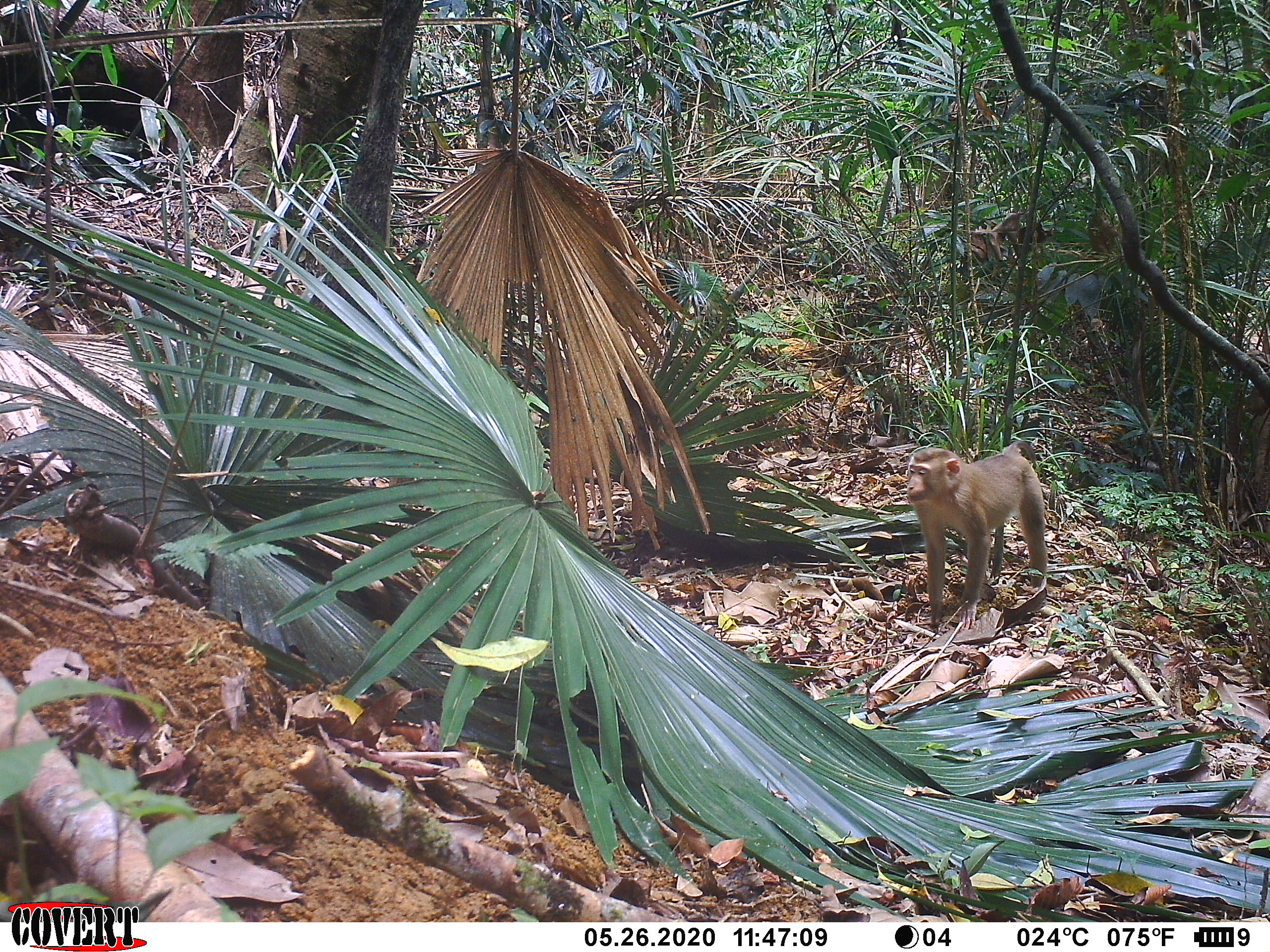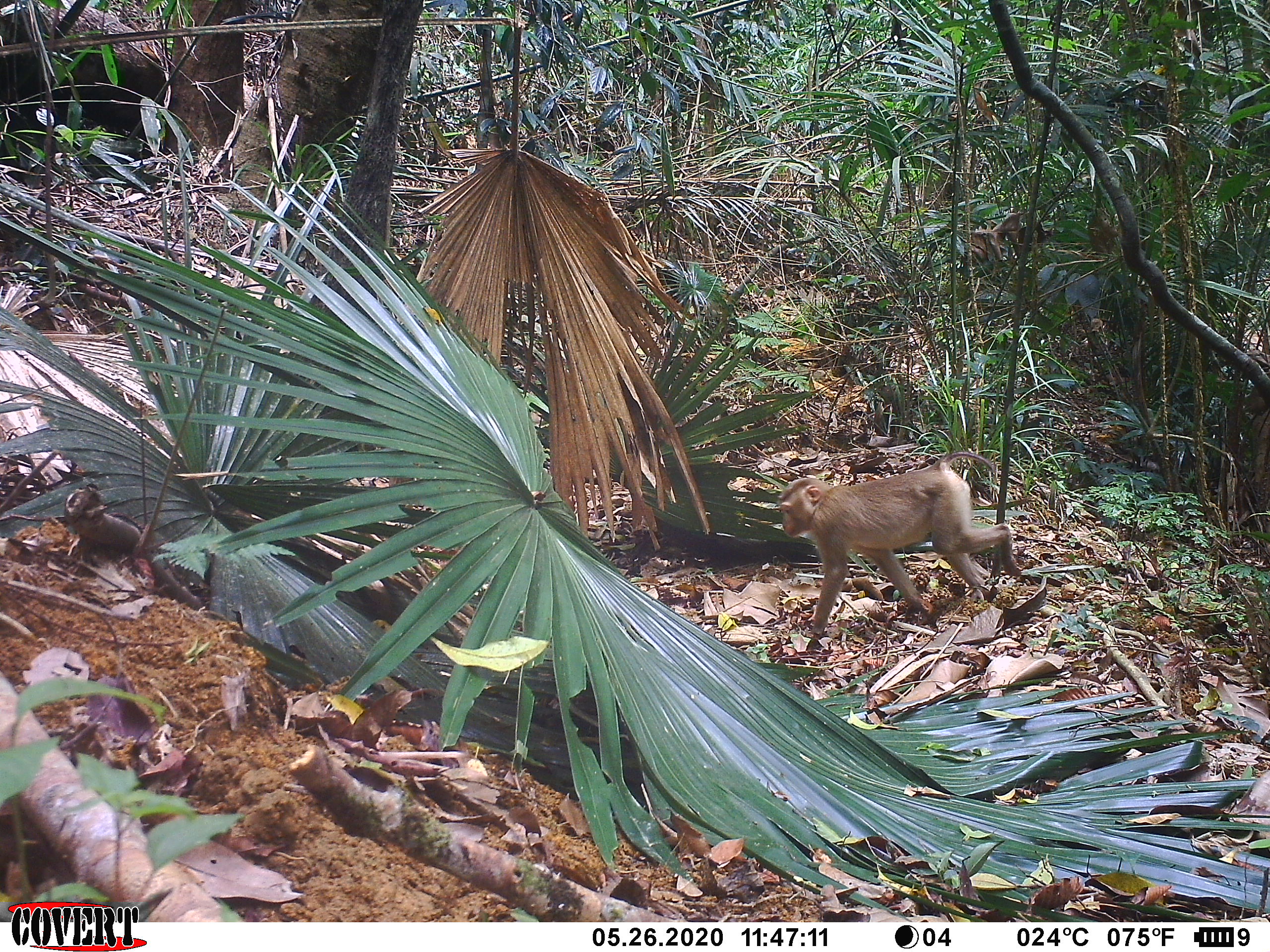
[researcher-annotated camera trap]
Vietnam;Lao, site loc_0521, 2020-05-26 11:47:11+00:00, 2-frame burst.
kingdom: Animalia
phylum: Chordata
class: Mammalia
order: Primates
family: Cercopithecidae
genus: Macaca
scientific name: Macaca nemestrina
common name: pig-tailed macaque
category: pig tailed macaque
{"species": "pig tailed macaque (pig-tailed macaque) (Macaca nemestrina)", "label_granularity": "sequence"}